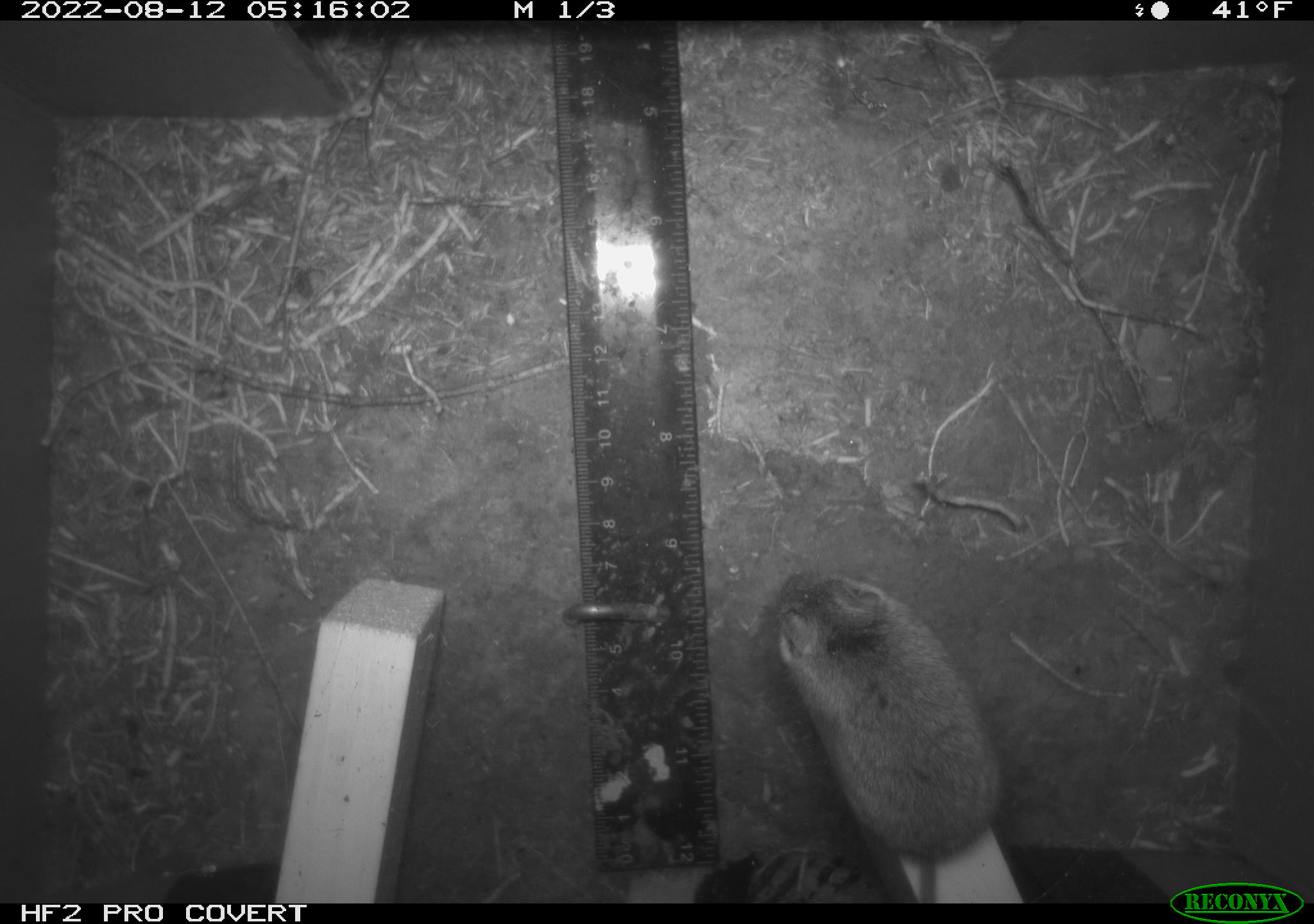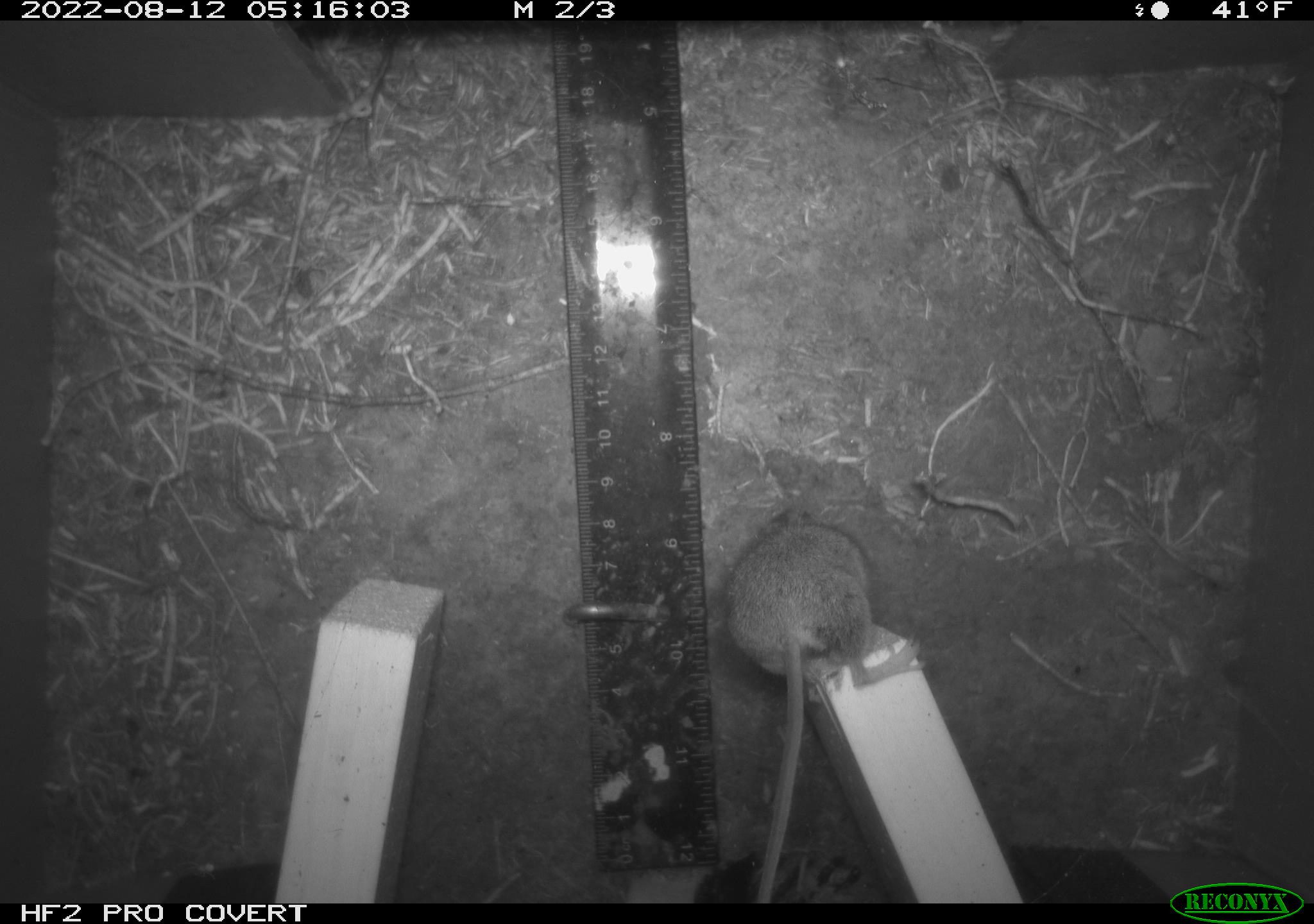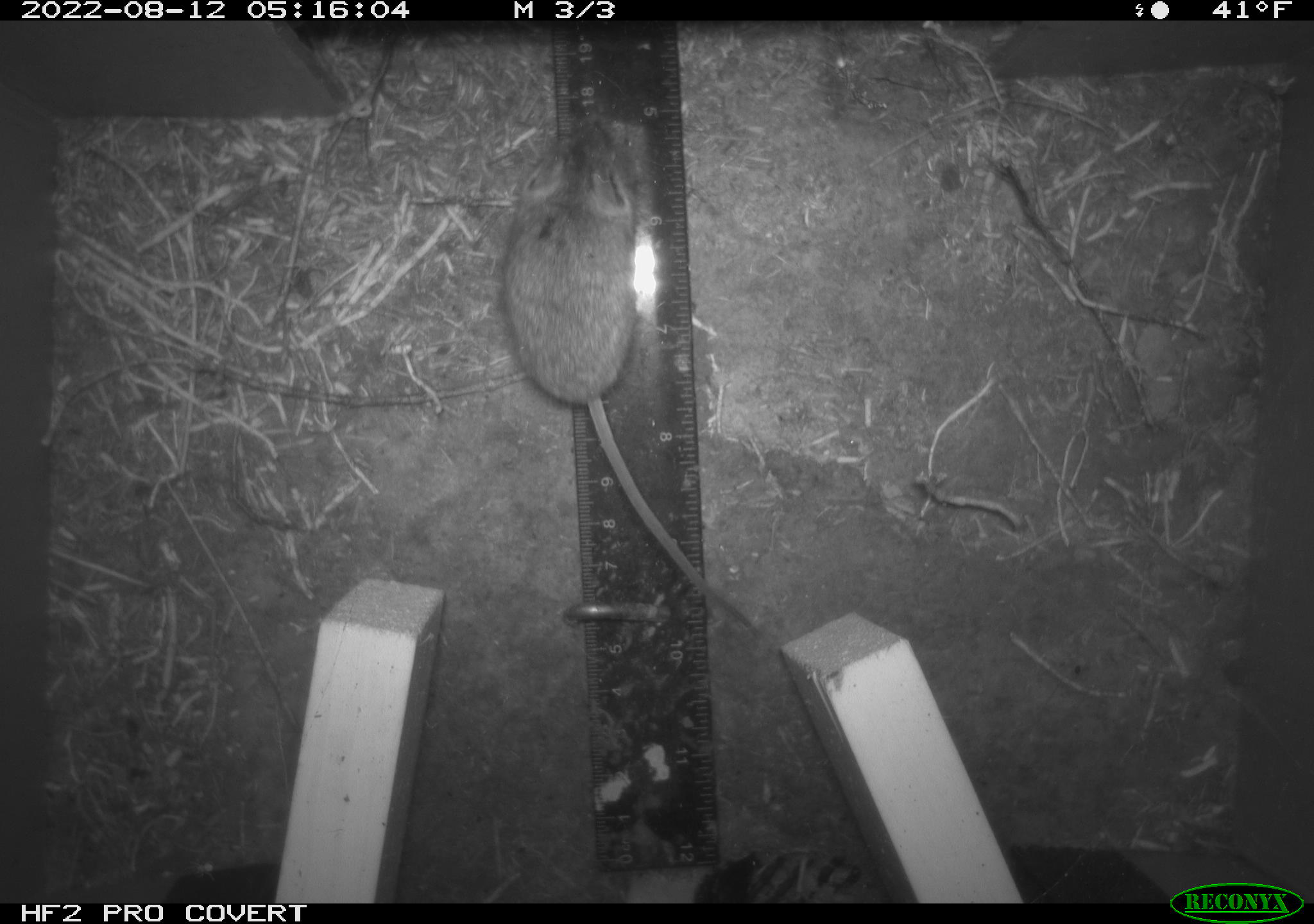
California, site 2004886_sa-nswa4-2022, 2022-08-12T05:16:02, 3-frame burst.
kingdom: Animalia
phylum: Chordata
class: Mammalia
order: Rodentia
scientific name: Rodentia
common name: rodent